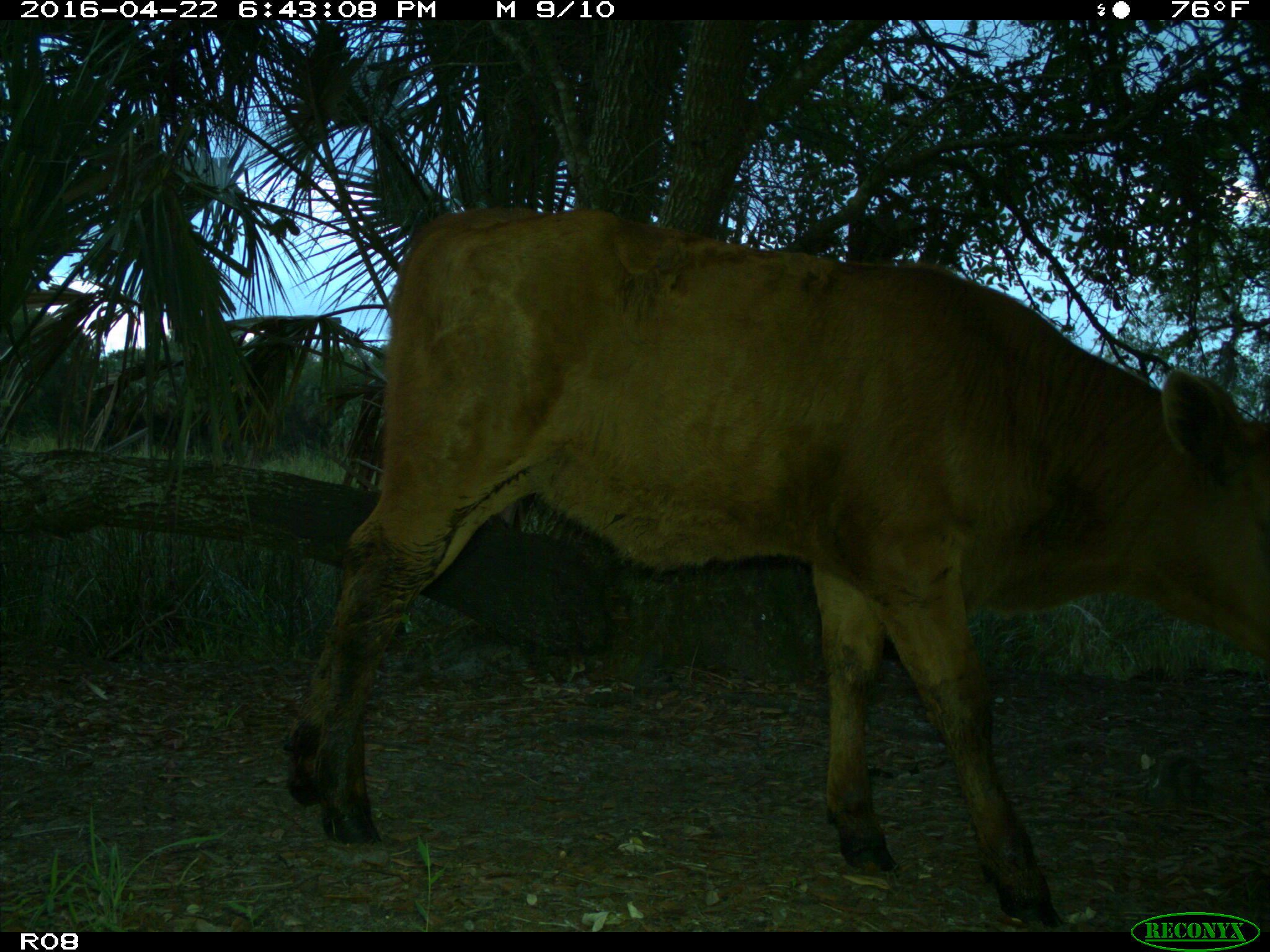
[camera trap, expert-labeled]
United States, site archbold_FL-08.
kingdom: Animalia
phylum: Chordata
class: Mammalia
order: Artiodactyla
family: Bovidae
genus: Bos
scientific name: Bos taurus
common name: domestic cow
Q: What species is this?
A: Bos taurus (domestic cow).